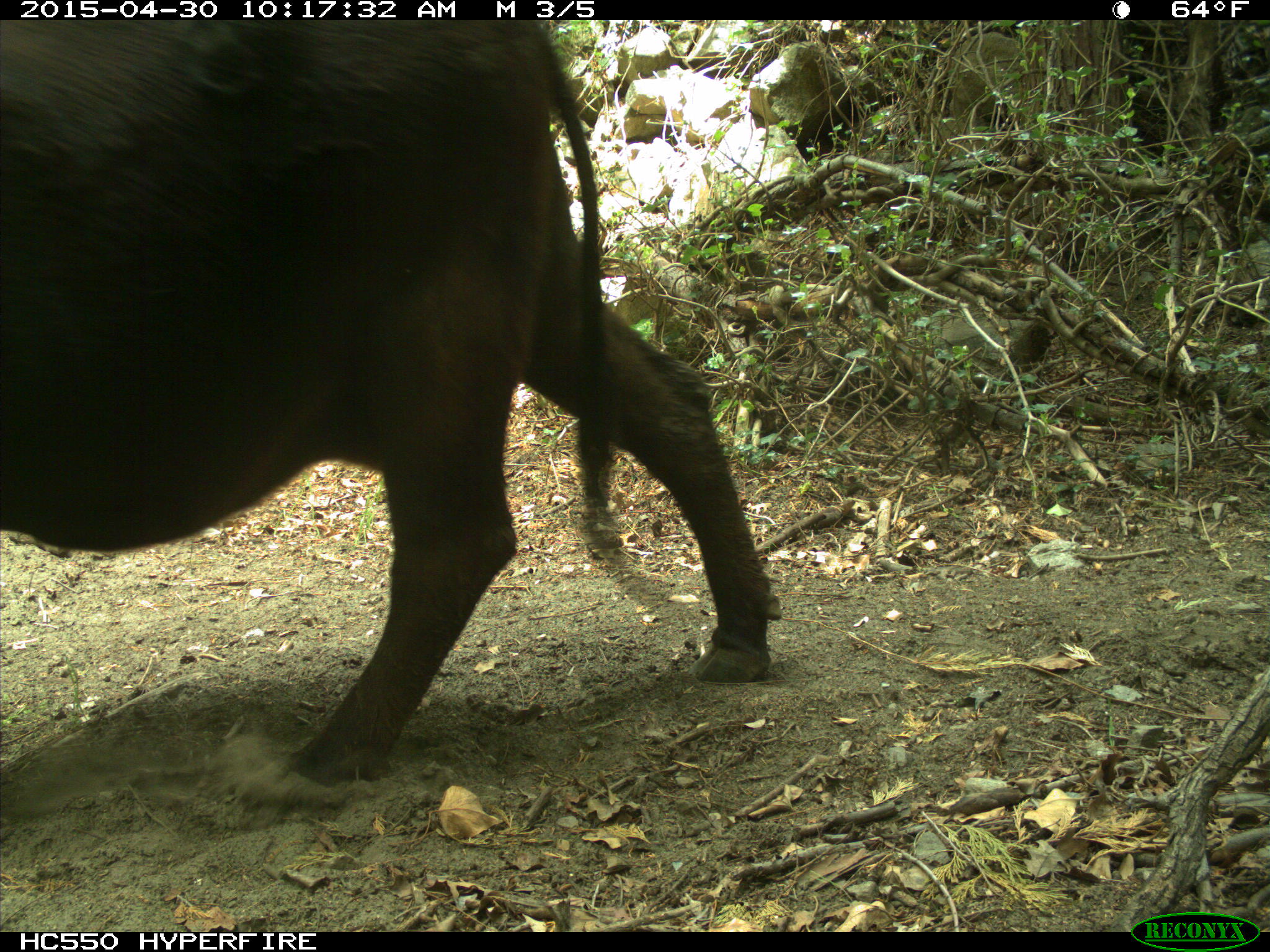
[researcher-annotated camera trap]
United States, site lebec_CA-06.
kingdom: Animalia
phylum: Chordata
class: Mammalia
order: Artiodactyla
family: Bovidae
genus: Bos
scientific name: Bos taurus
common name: domestic cow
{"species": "Bos taurus (domestic cow)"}